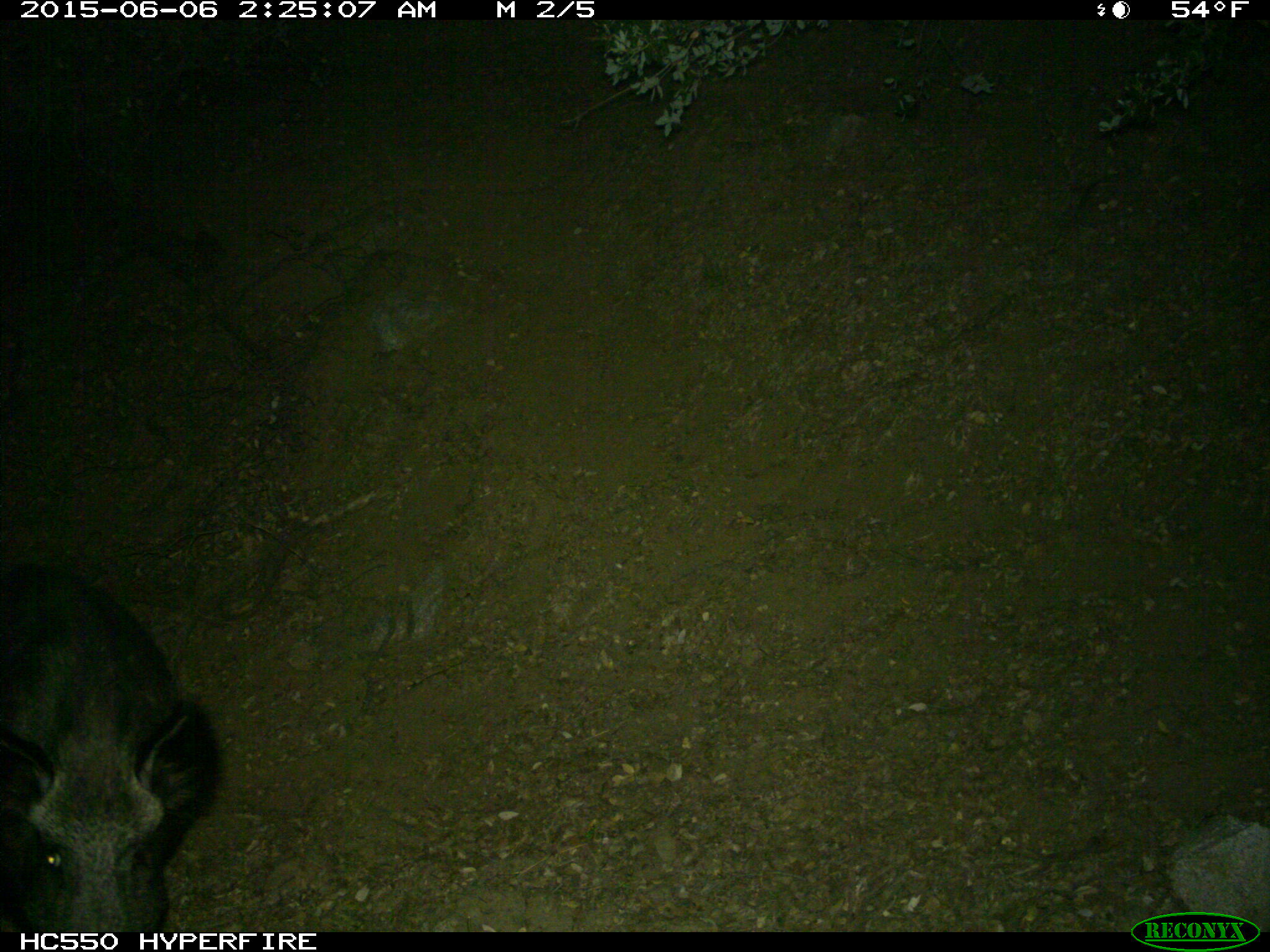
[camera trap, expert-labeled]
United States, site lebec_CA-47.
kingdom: Animalia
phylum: Chordata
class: Mammalia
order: Artiodactyla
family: Suidae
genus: Sus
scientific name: Sus scrofa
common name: wild boar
Sus scrofa (wild boar).